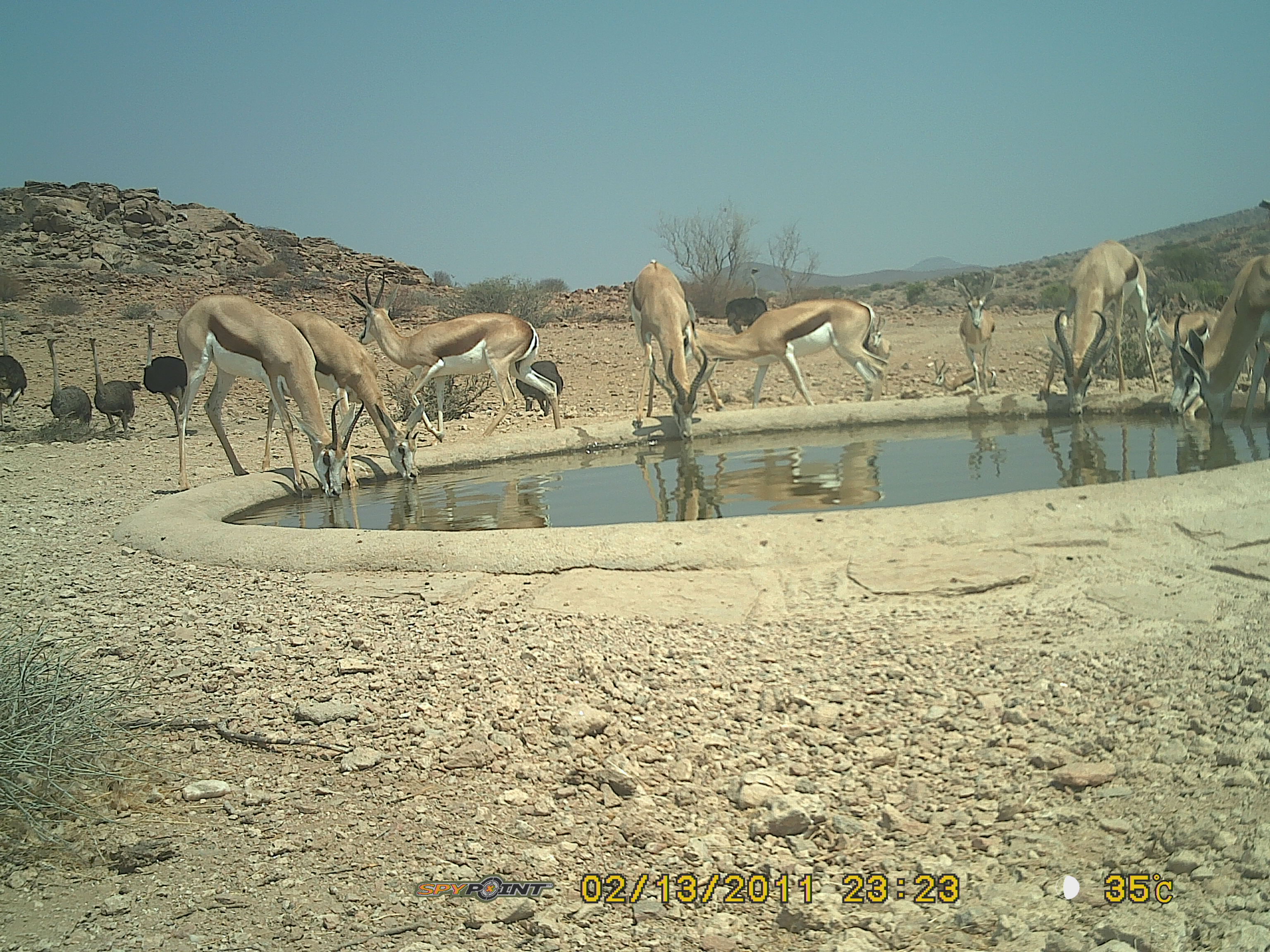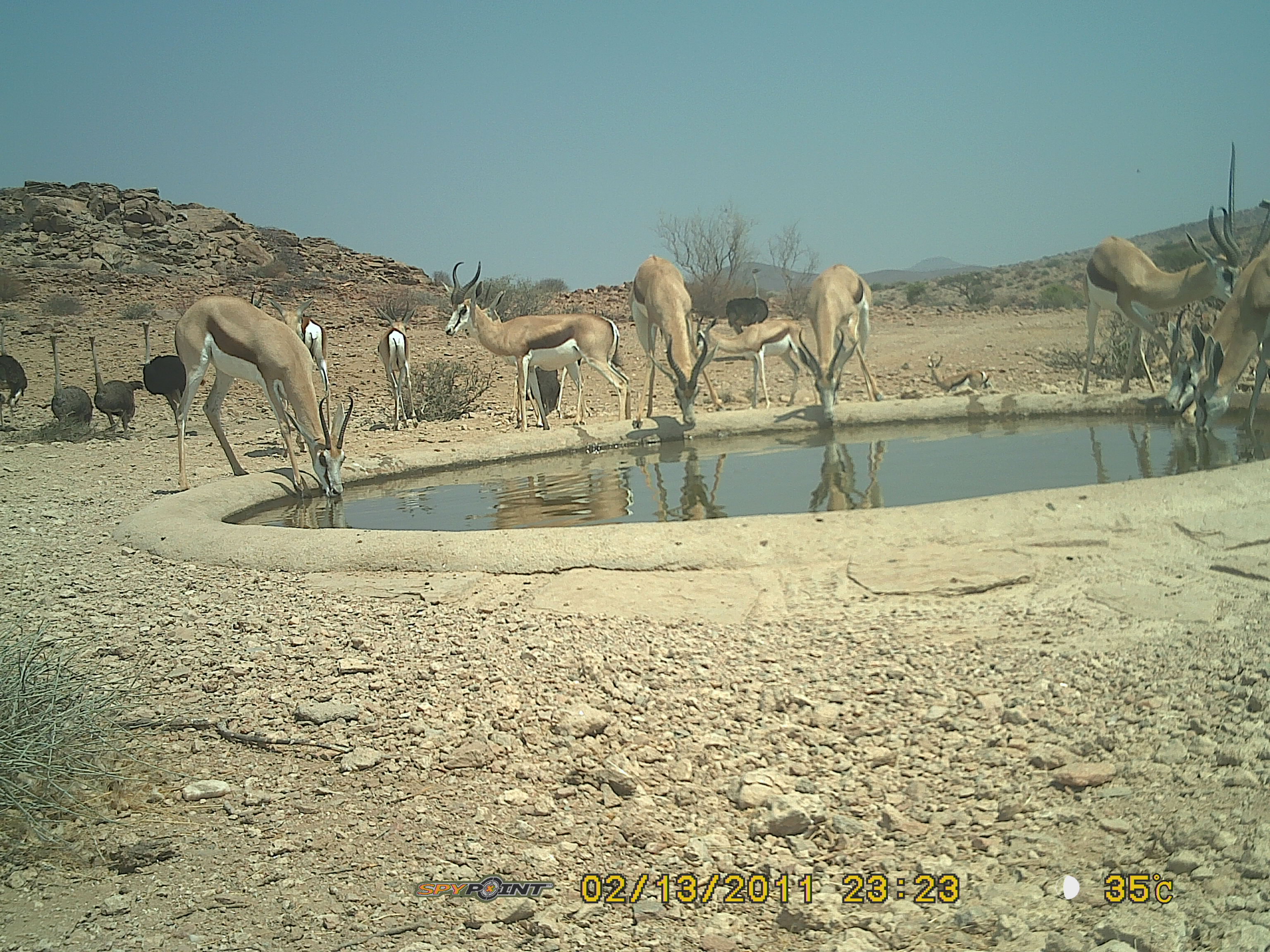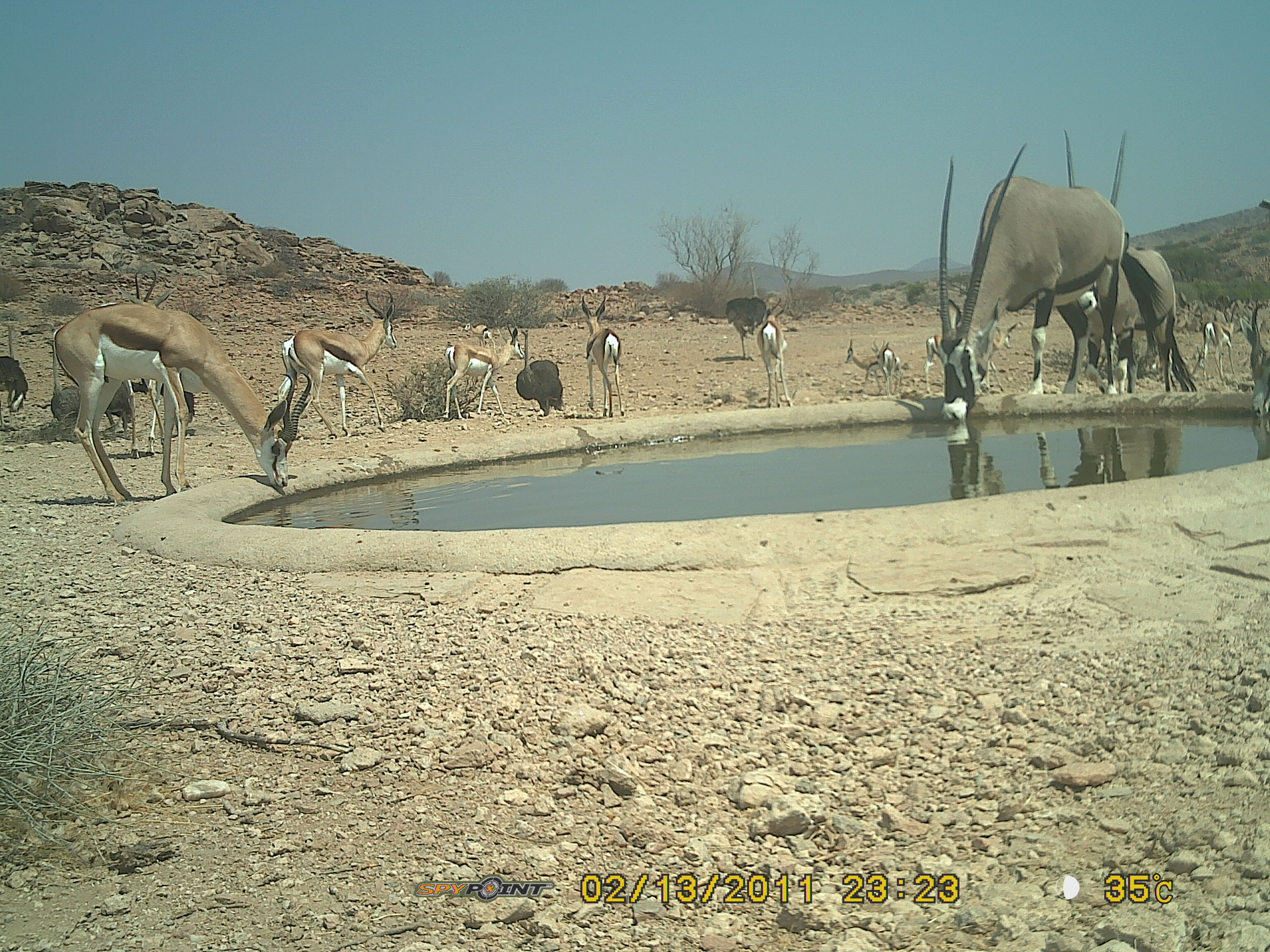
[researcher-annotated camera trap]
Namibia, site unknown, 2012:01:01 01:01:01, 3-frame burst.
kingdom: Animalia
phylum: Chordata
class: Mammalia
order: Artiodactyla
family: Bovidae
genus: Oryx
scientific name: Oryx gazella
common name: gemsbok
Oryx gazella (gemsbok).